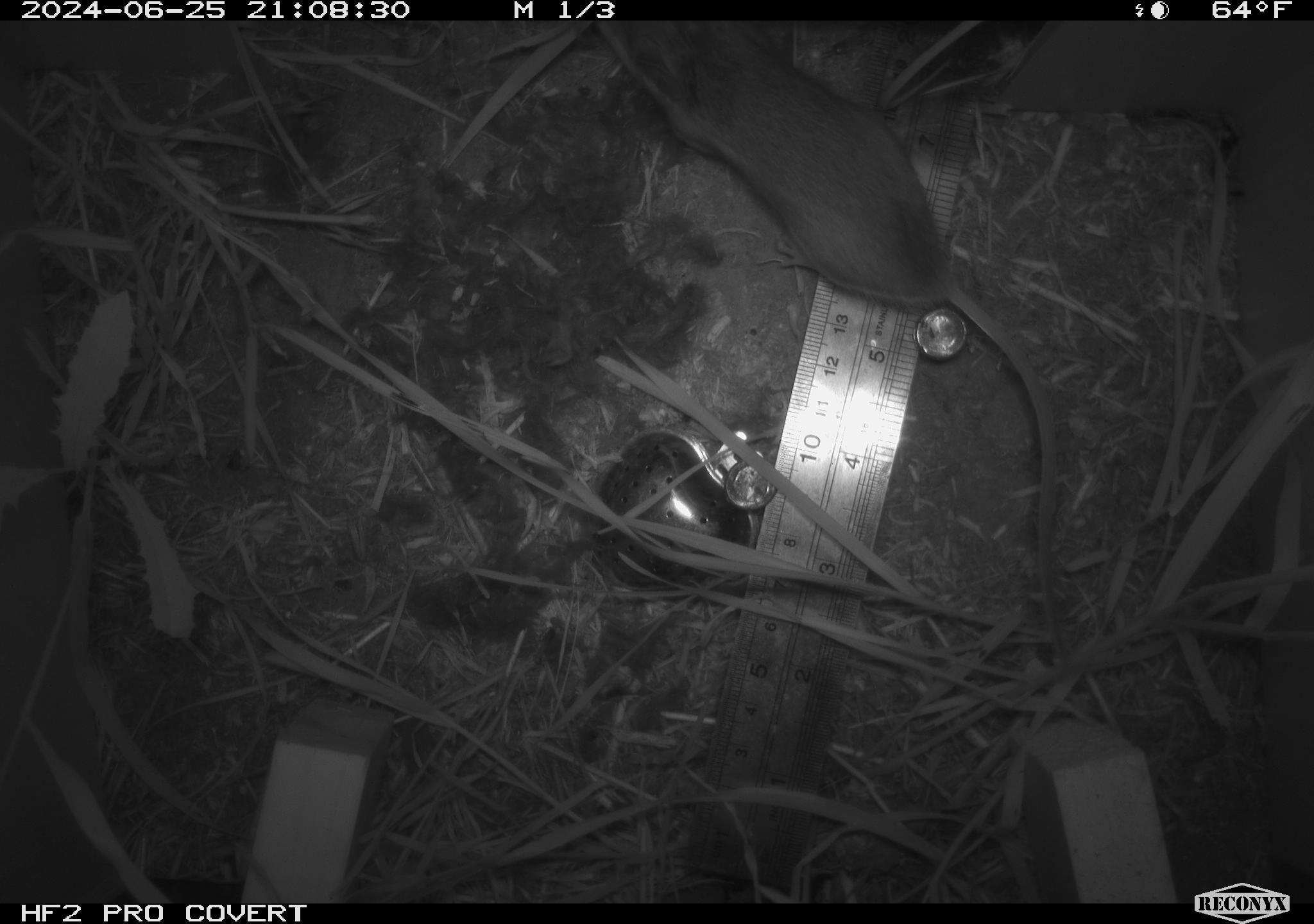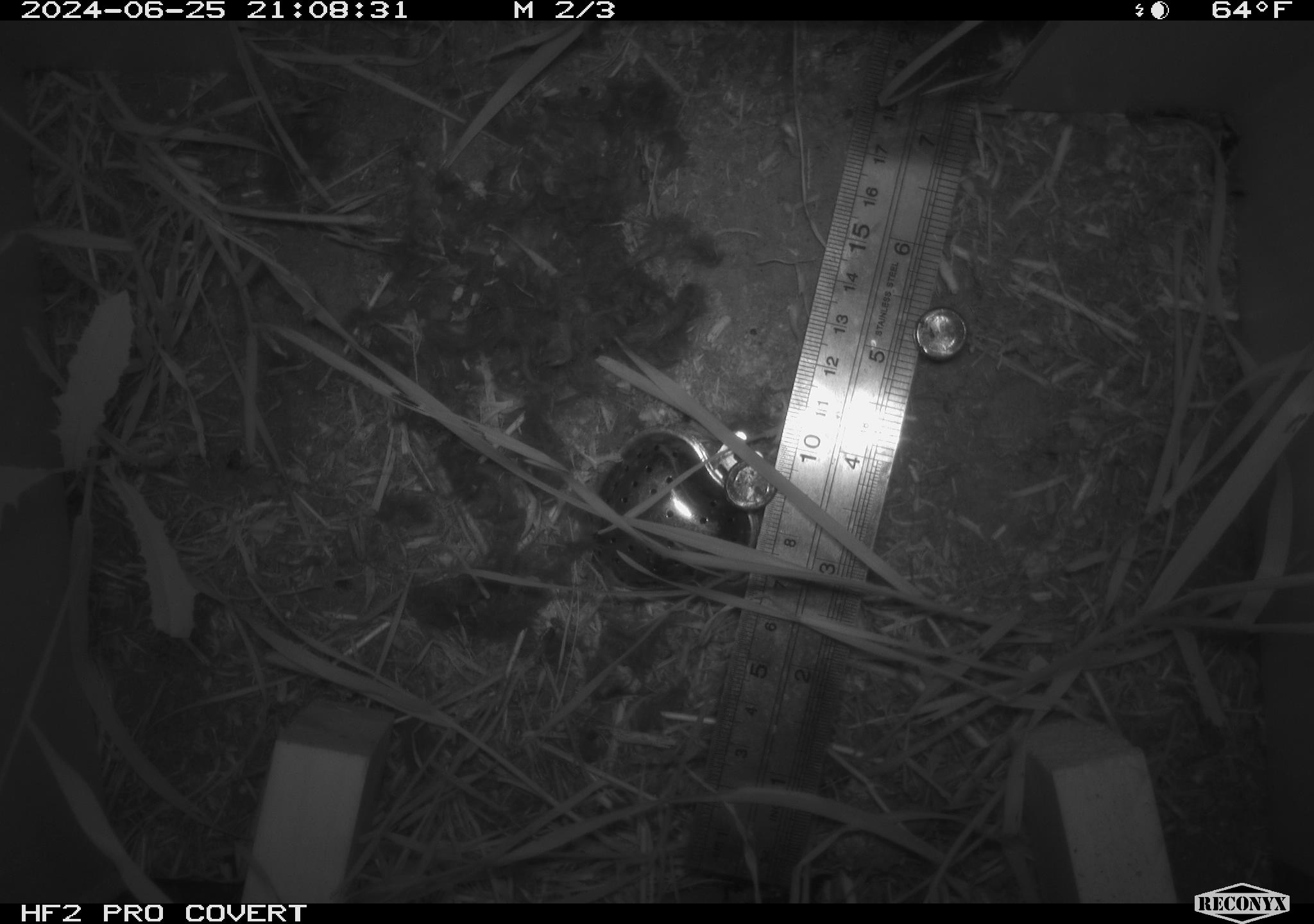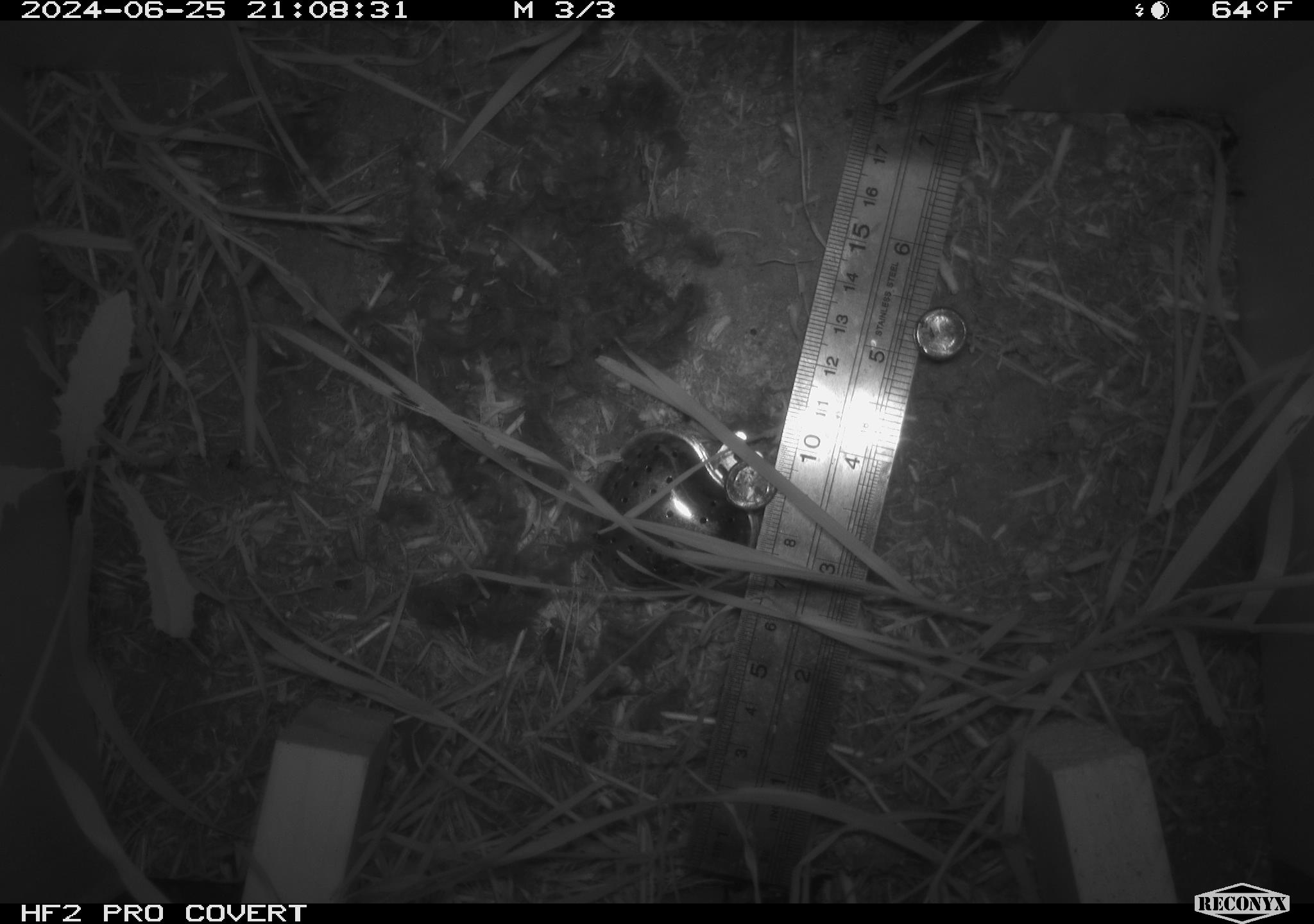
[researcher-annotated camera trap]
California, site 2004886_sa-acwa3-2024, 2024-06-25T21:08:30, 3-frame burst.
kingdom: Animalia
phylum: Chordata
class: Mammalia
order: Rodentia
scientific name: Rodentia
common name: mouse species